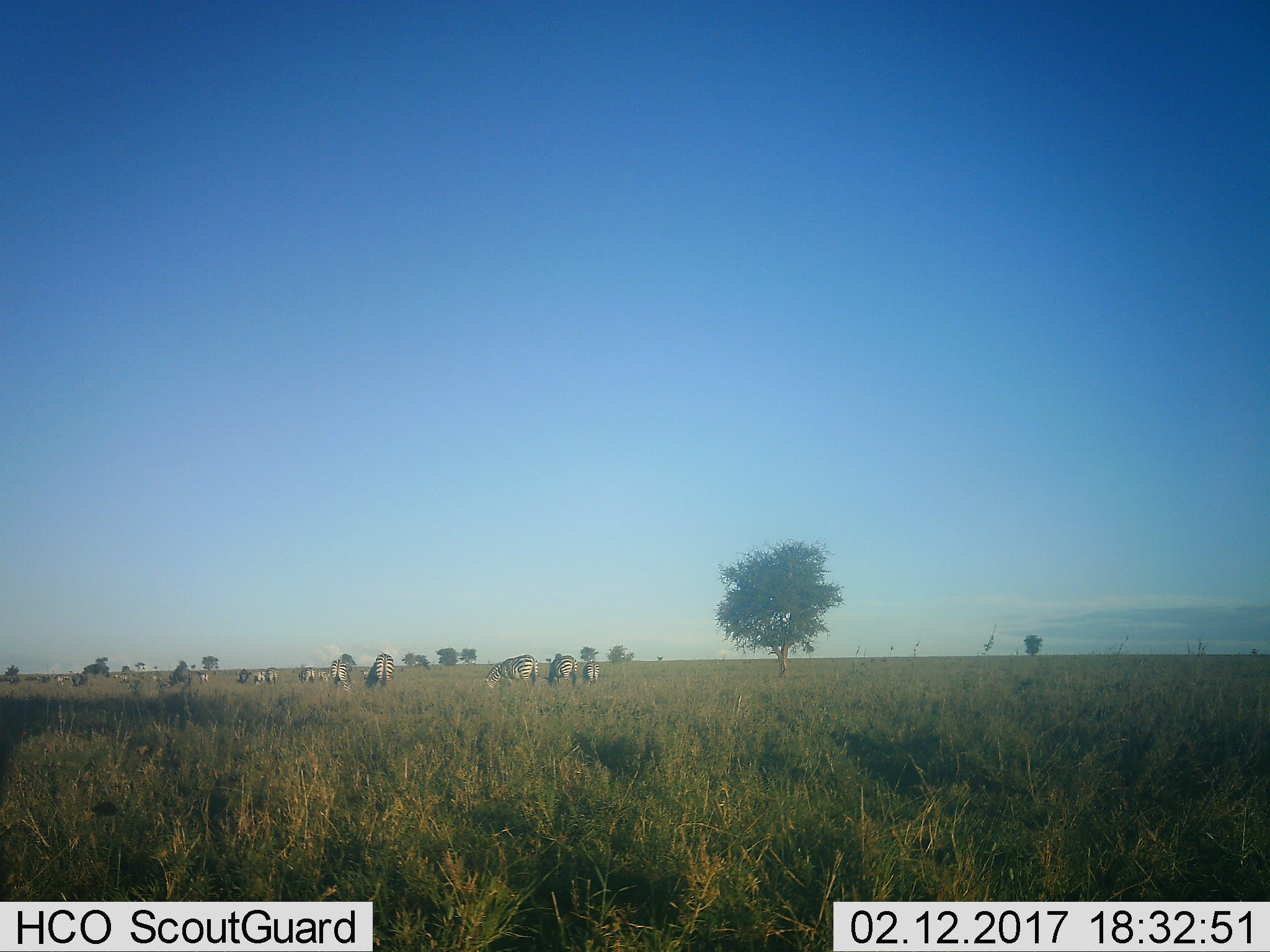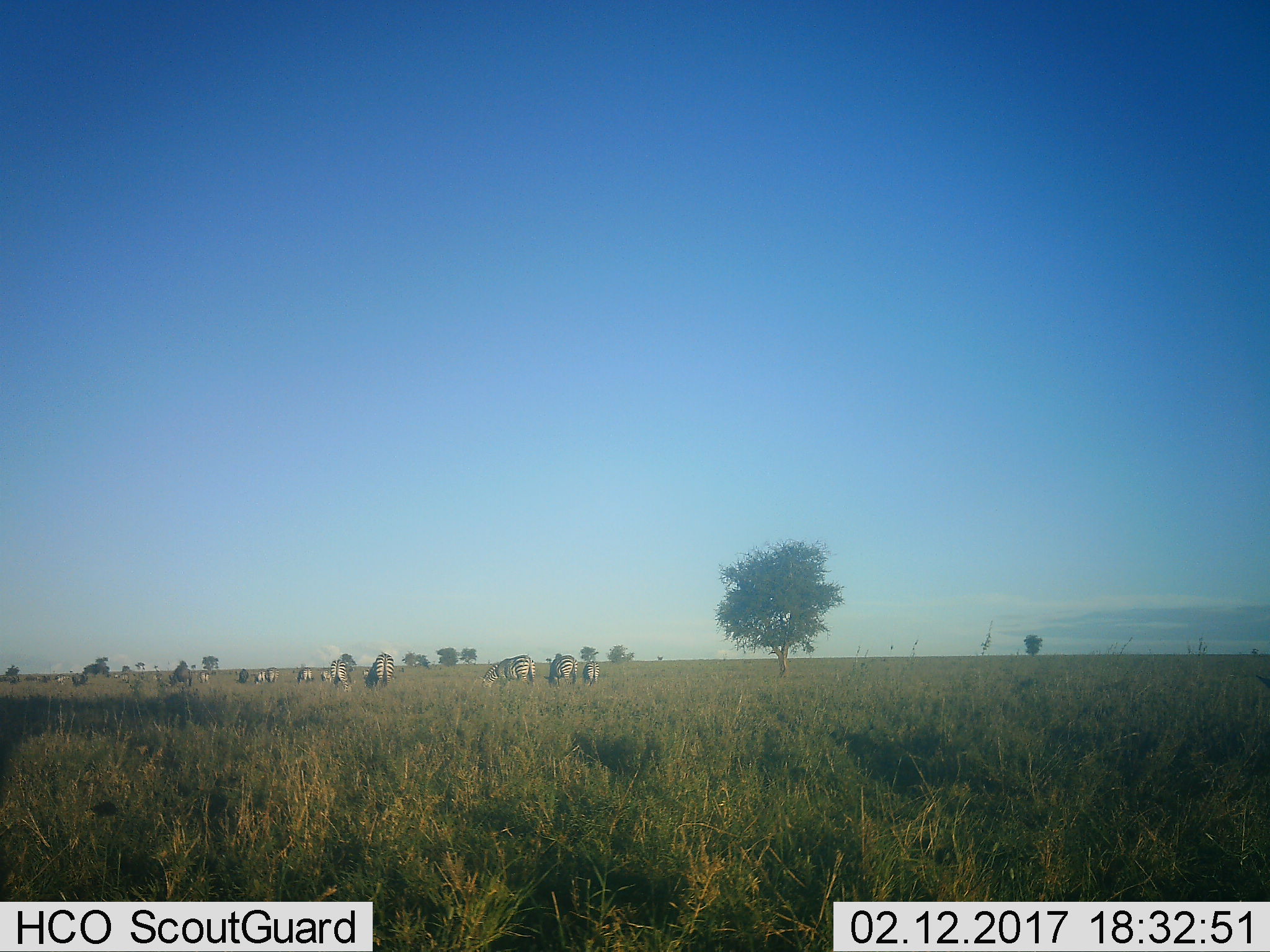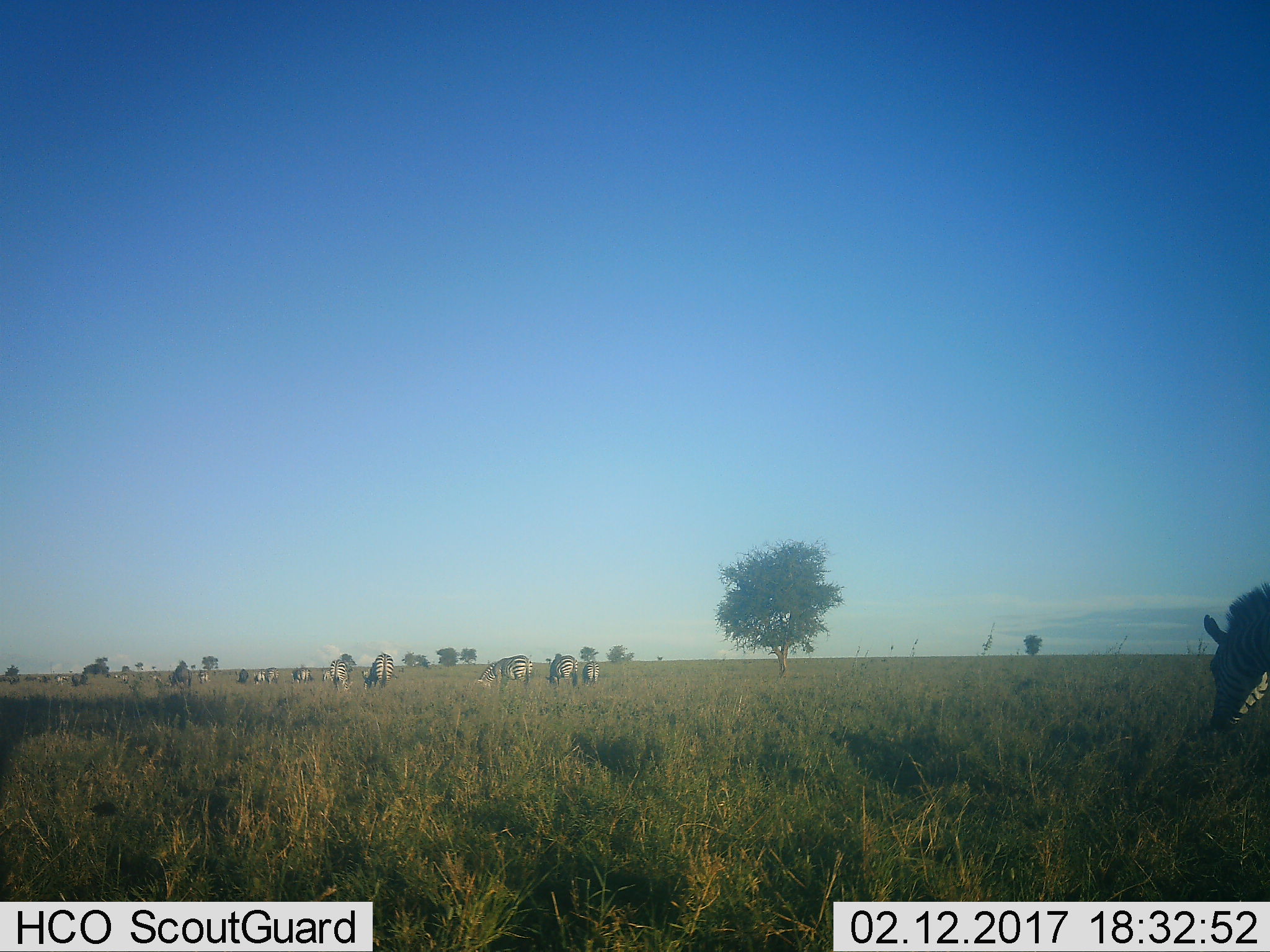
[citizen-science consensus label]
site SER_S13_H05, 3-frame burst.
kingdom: Animalia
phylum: Chordata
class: Mammalia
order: Perissodactyla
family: Equidae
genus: Equus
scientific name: Equus quagga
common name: plains zebra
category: zebraplains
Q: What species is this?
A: Zebraplains (plains zebra) (Equus quagga).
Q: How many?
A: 11-50.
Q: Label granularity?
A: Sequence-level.